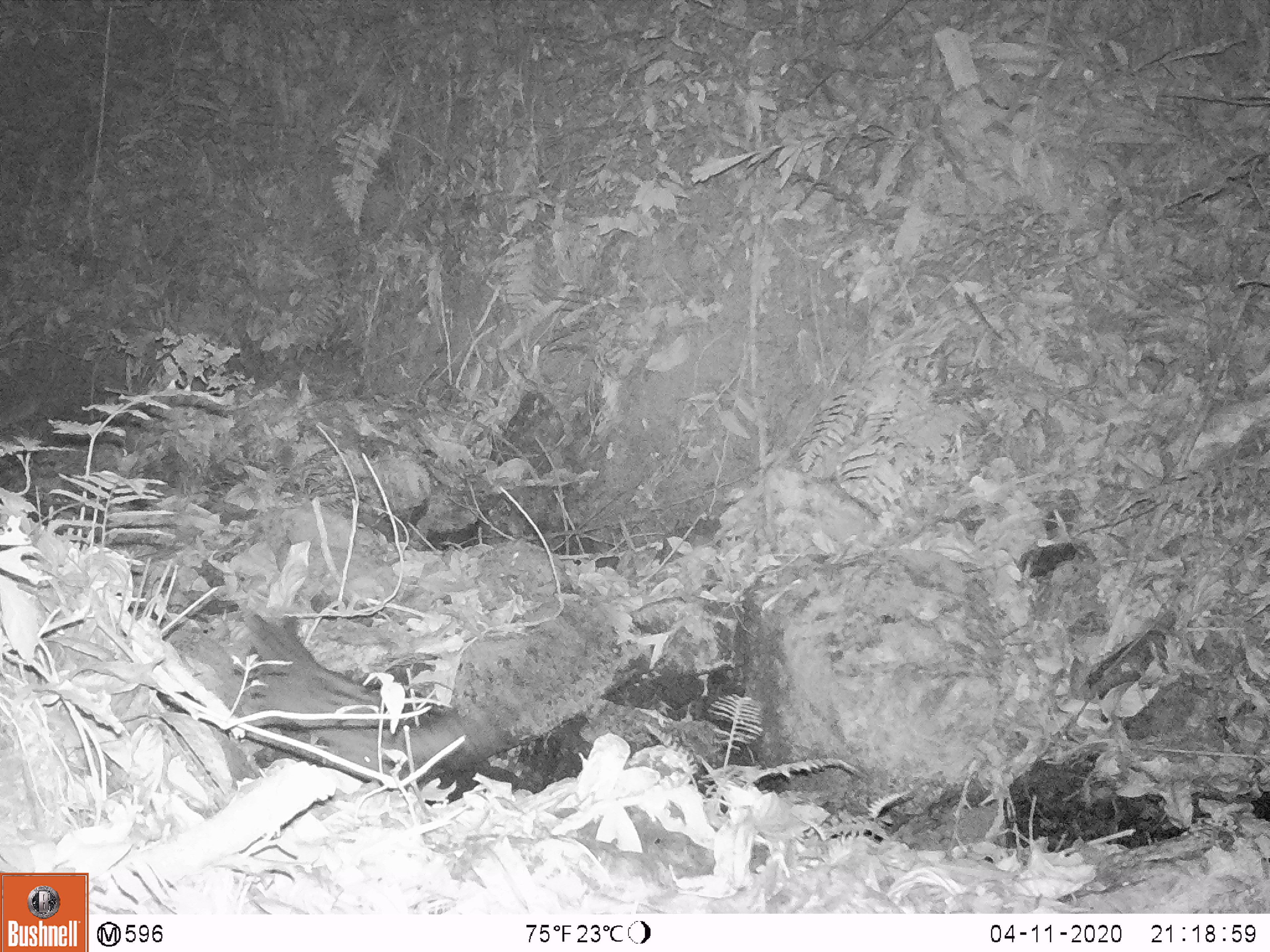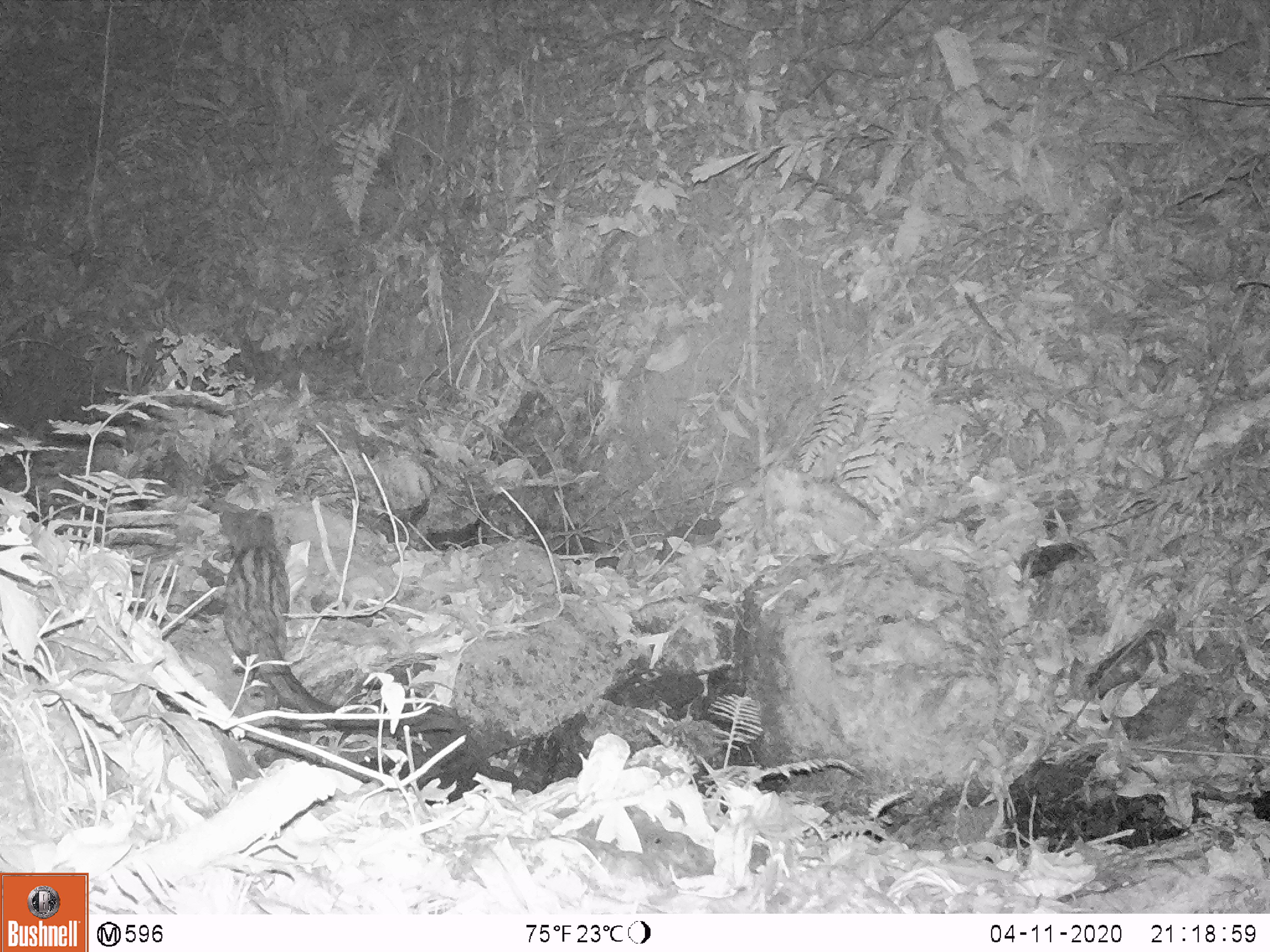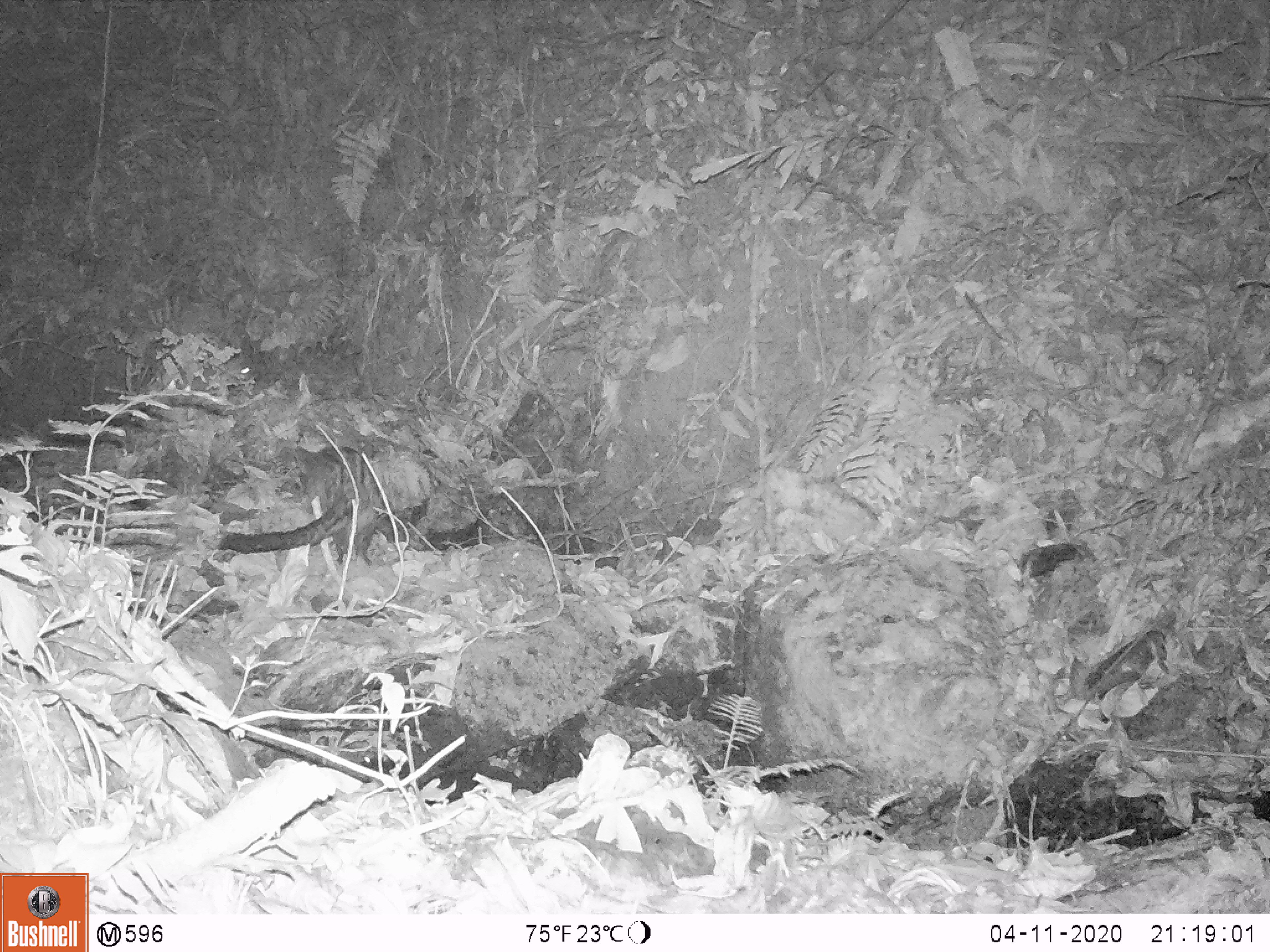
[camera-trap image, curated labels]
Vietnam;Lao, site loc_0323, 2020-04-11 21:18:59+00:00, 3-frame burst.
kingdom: Animalia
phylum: Chordata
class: Mammalia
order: Carnivora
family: Viverridae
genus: Paradoxurus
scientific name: Paradoxurus hermaphroditus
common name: common palm civet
Common palm civet (Paradoxurus hermaphroditus). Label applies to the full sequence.